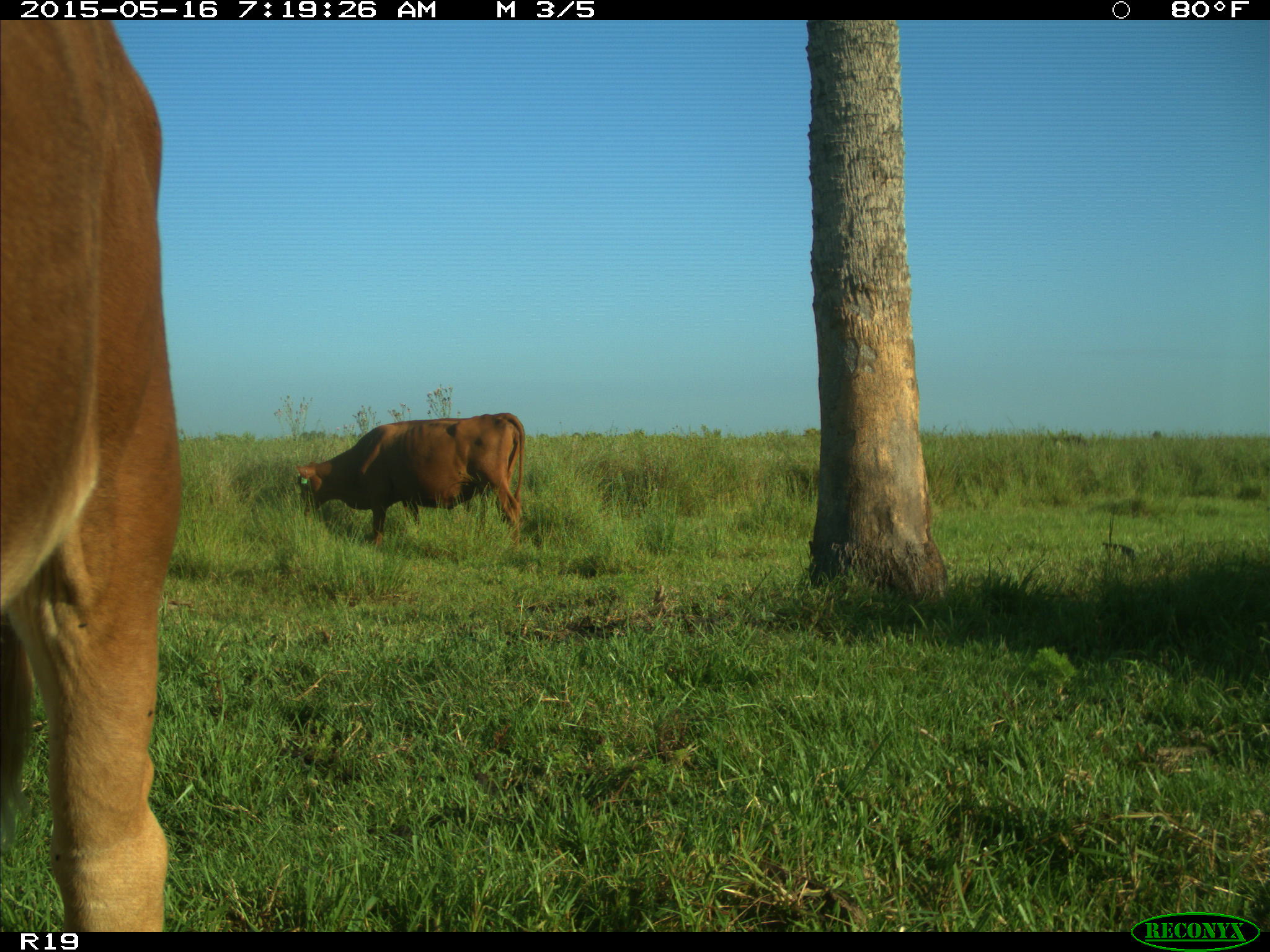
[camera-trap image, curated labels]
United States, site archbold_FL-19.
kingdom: Animalia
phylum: Chordata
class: Mammalia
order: Artiodactyla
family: Bovidae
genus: Bos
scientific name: Bos taurus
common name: domestic cow